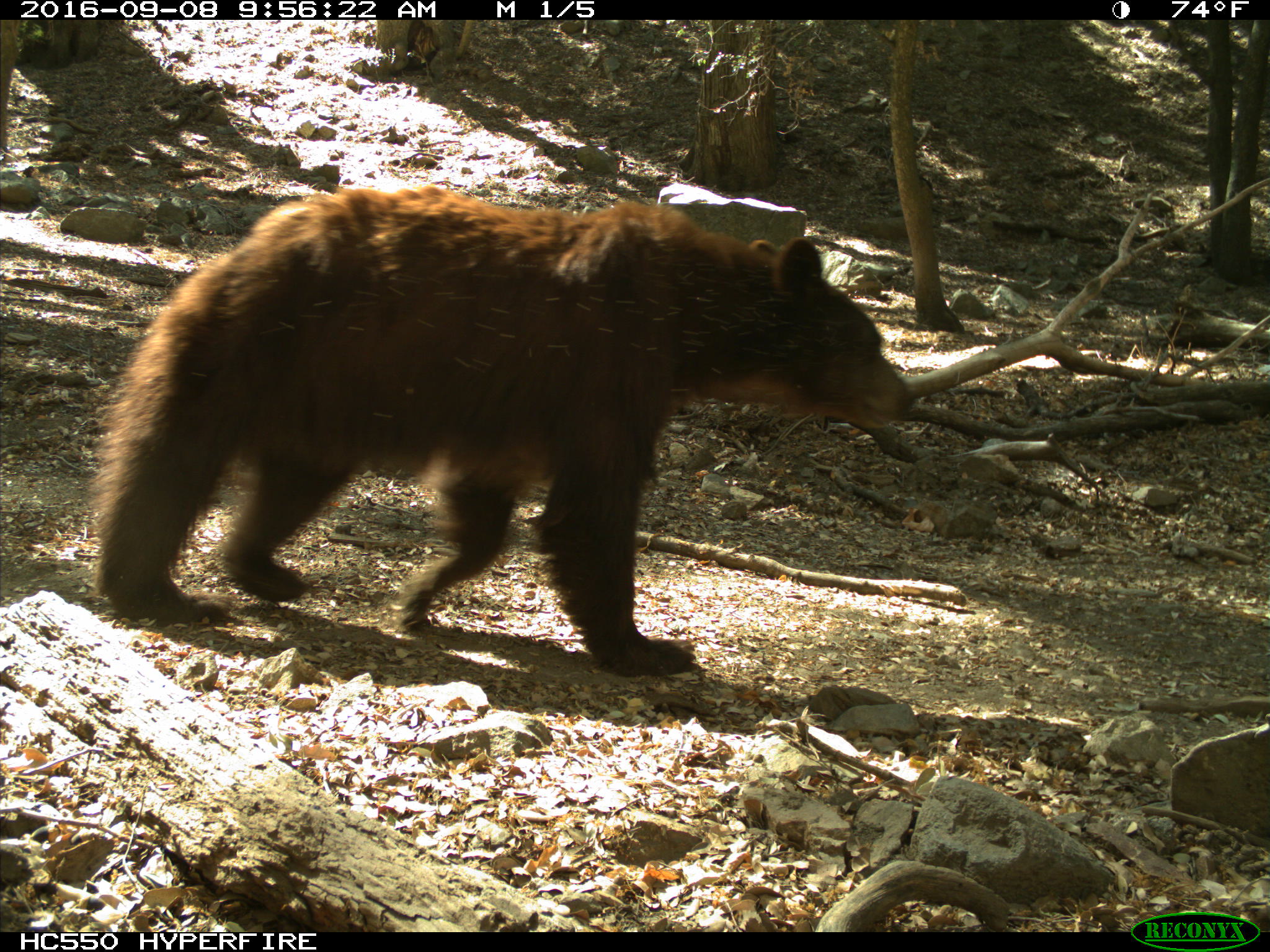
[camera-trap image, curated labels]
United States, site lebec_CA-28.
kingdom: Animalia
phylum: Chordata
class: Mammalia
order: Carnivora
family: Ursidae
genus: Ursus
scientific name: Ursus americanus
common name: american black bear